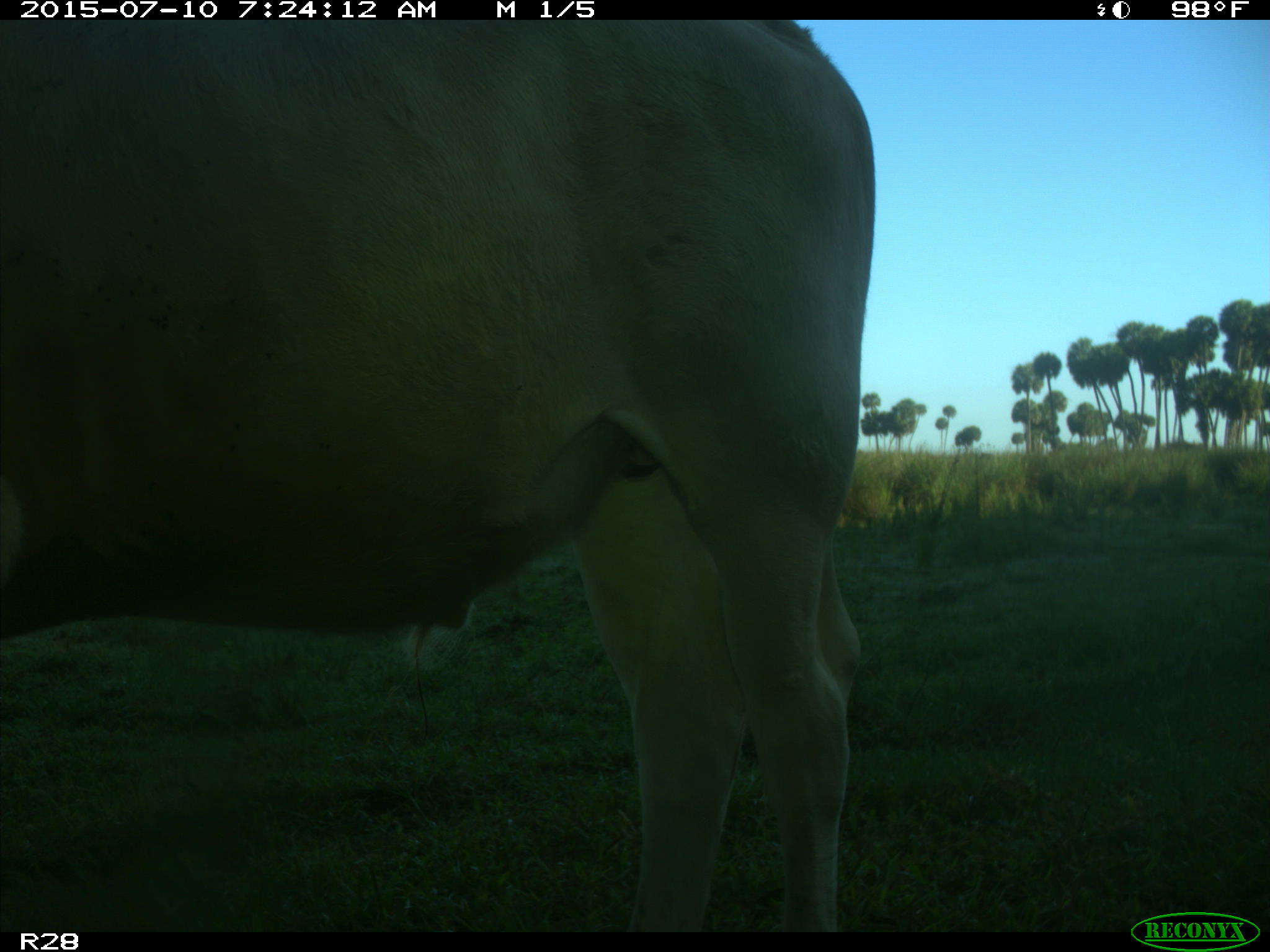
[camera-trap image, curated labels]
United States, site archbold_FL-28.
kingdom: Animalia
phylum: Chordata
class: Mammalia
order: Artiodactyla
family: Bovidae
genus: Bos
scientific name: Bos taurus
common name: domestic cow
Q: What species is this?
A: Bos taurus (domestic cow).